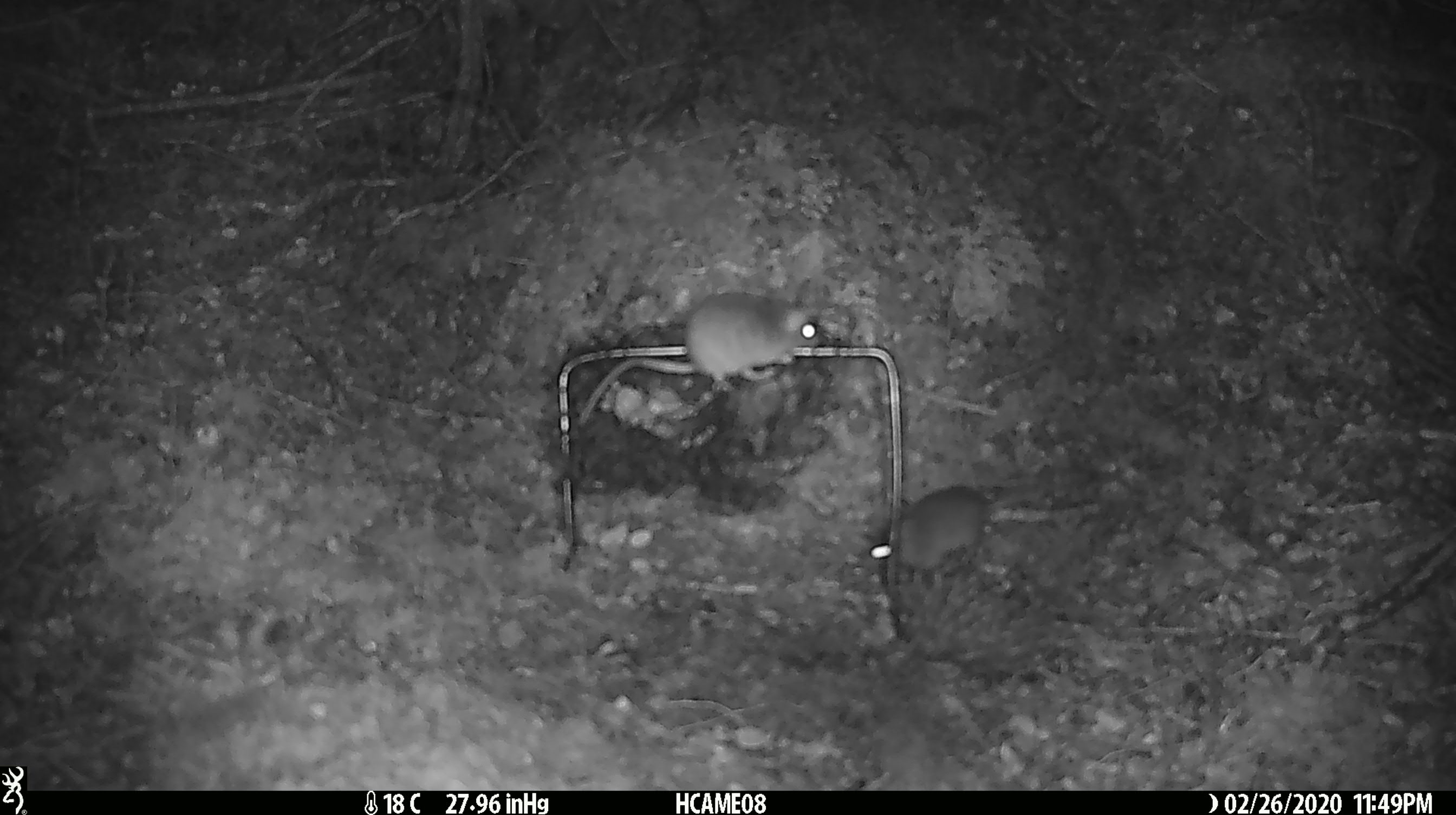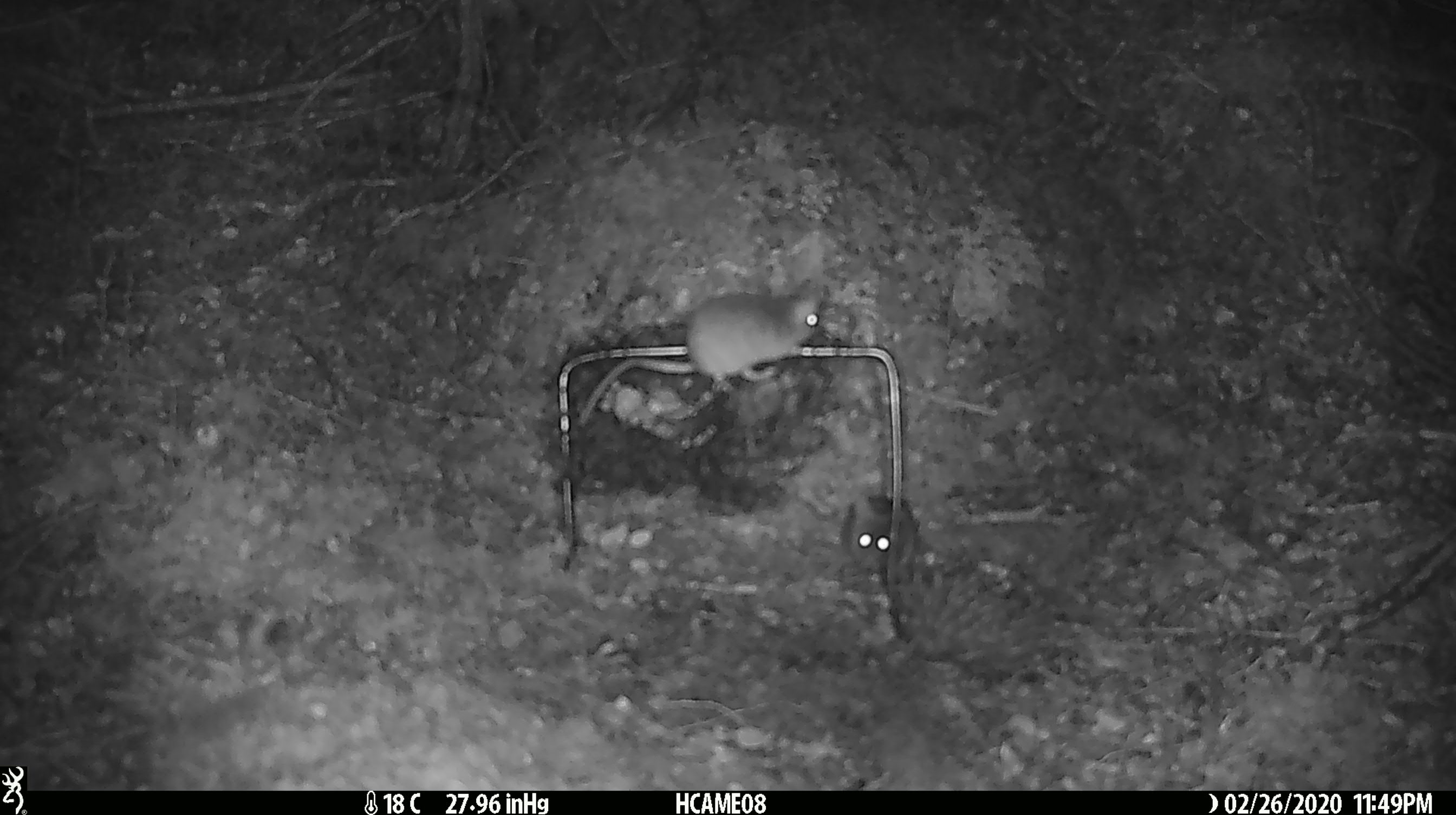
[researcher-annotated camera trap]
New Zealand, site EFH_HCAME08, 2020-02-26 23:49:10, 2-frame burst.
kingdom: Animalia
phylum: Chordata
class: Mammalia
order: Rodentia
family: Muridae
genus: Mus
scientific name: Mus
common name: mouse